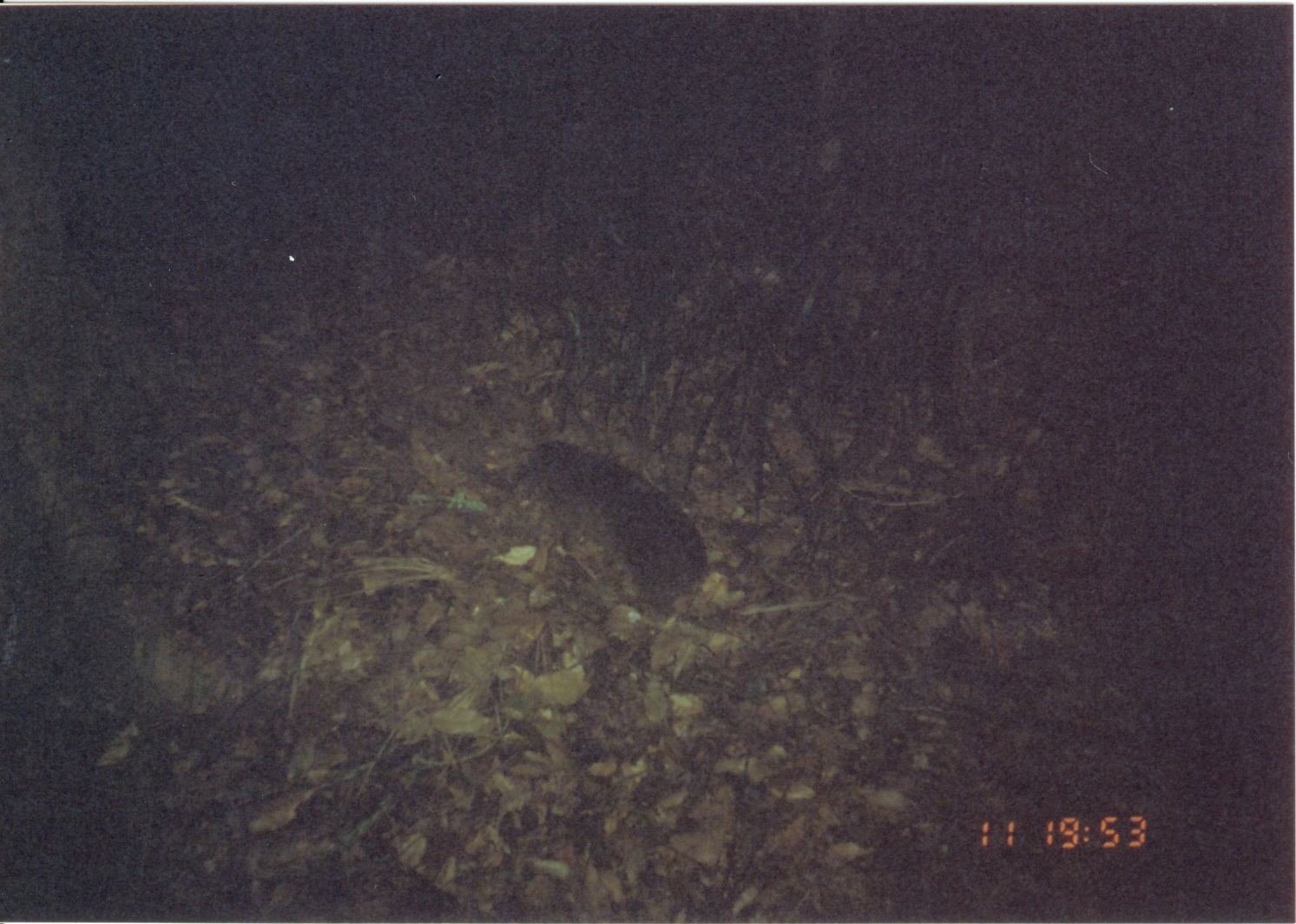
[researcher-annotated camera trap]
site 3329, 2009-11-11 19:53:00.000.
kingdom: Animalia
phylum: Chordata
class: Mammalia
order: Hyracoidea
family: Procaviidae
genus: Dendrohyrax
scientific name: Dendrohyrax arboreus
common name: southern tree hyrax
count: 1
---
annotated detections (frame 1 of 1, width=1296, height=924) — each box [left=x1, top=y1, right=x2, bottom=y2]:
dendrohyrax arboreus: [left=504, top=437, right=712, bottom=612]